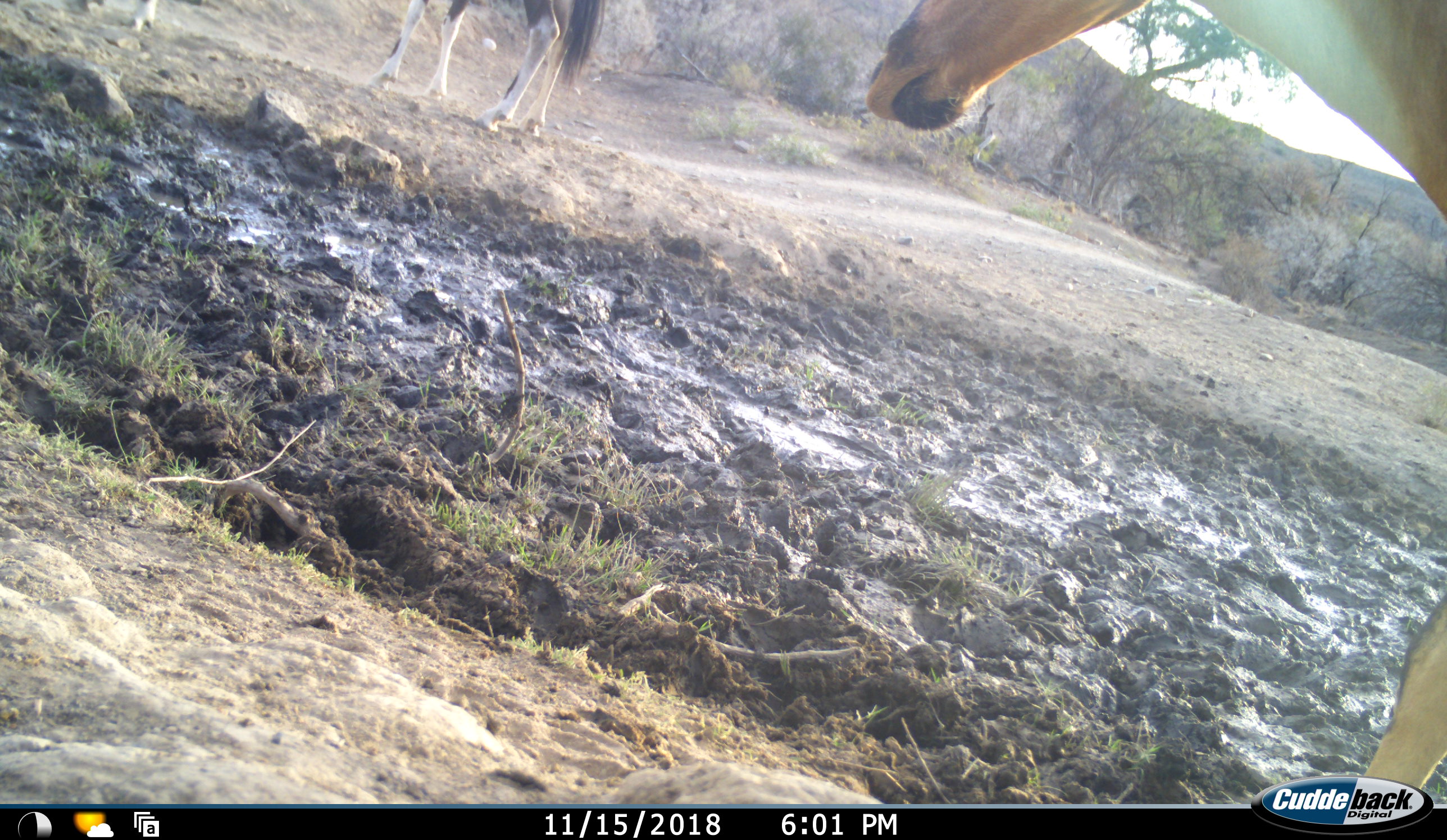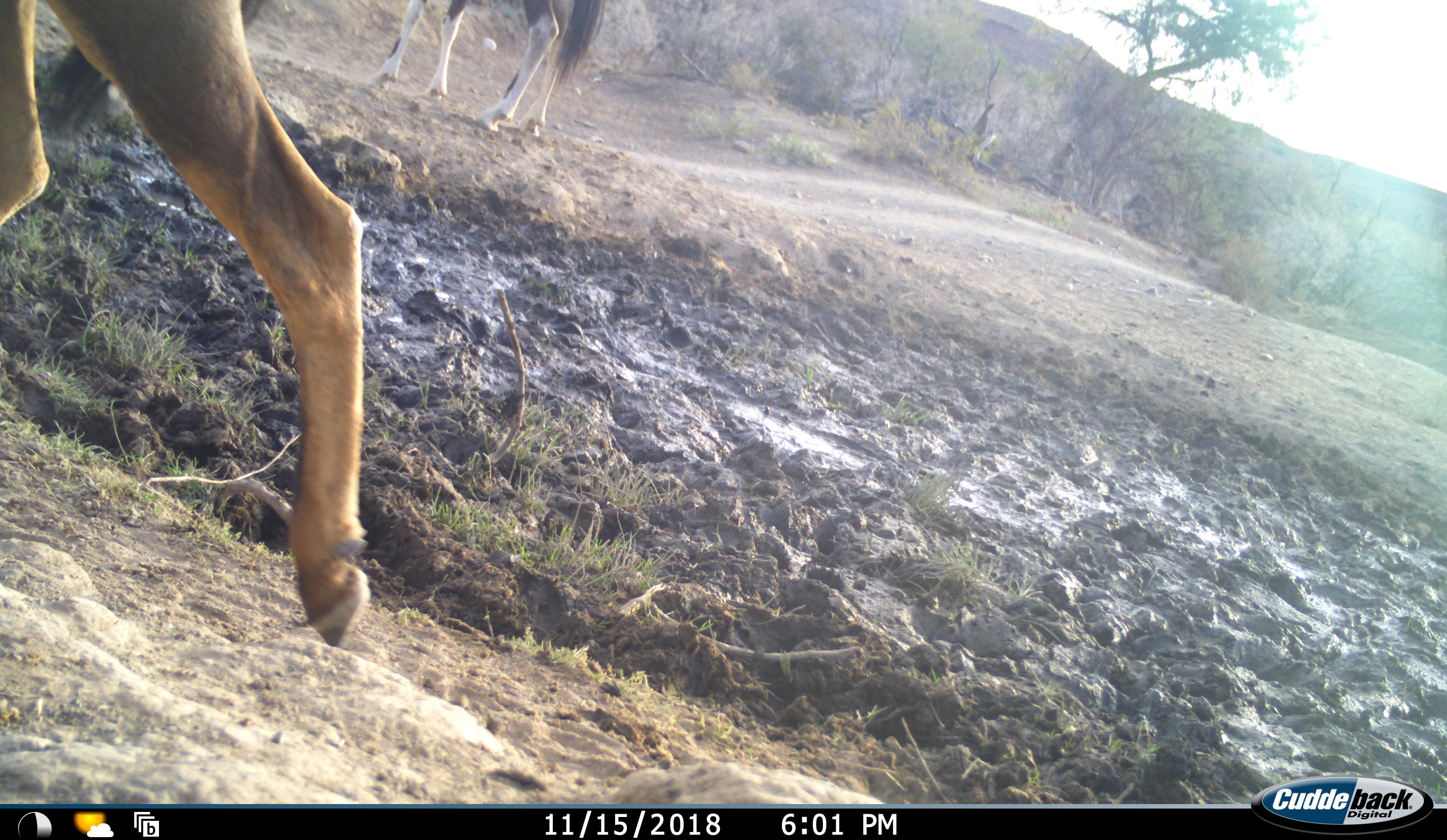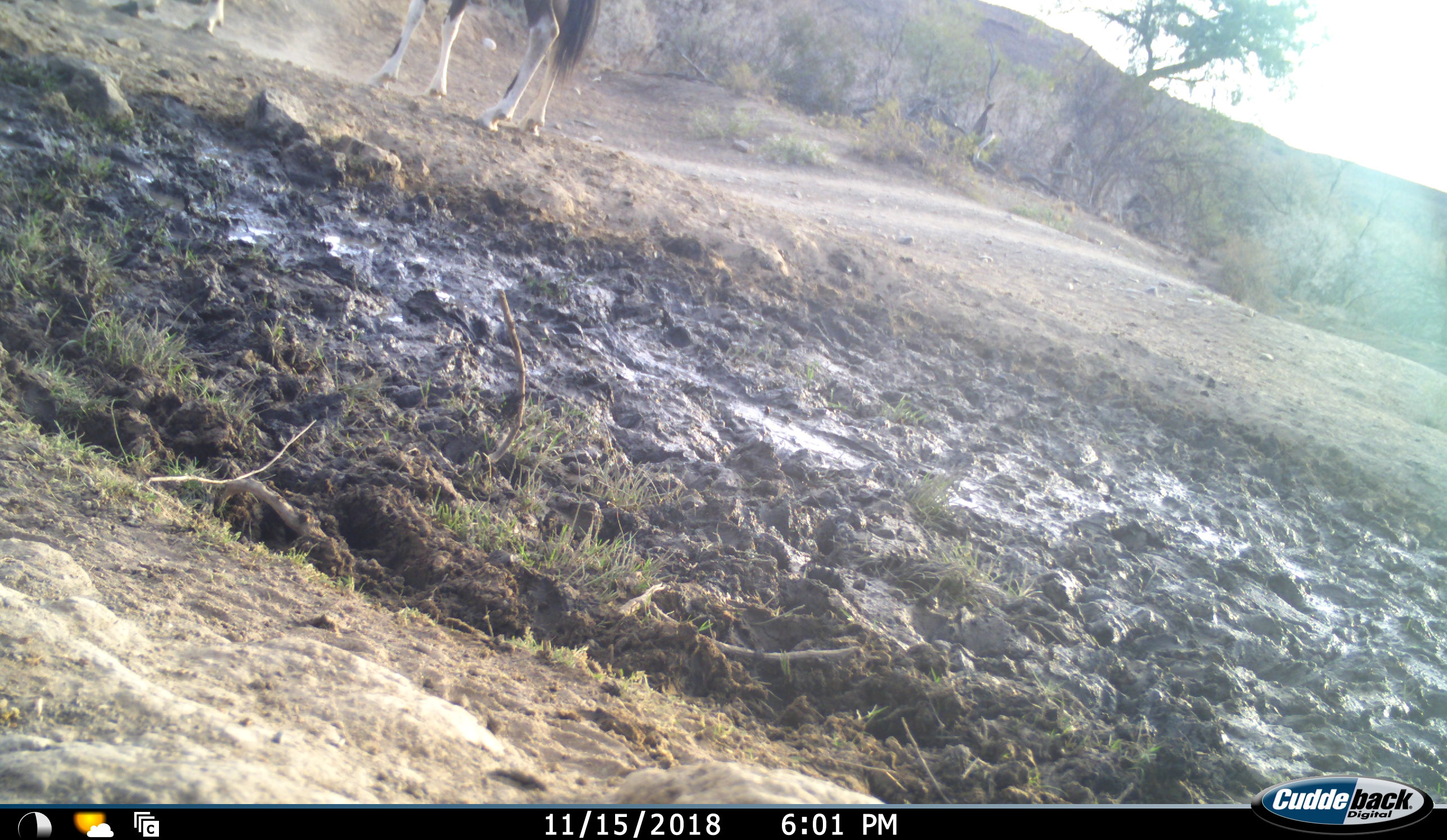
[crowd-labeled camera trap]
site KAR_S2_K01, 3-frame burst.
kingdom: Animalia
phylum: Chordata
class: Mammalia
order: Artiodactyla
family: Bovidae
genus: Oryx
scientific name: Oryx gazella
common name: gemsbok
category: oryx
Oryx (gemsbok) (Oryx gazella), count 2. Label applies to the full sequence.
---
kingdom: Animalia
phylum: Chordata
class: Mammalia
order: Artiodactyla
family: Bovidae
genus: Alcelaphus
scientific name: Alcelaphus buselaphus caama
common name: red hartebeest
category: hartebeestred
Hartebeestred (red hartebeest) (Alcelaphus buselaphus caama), count 1. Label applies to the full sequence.